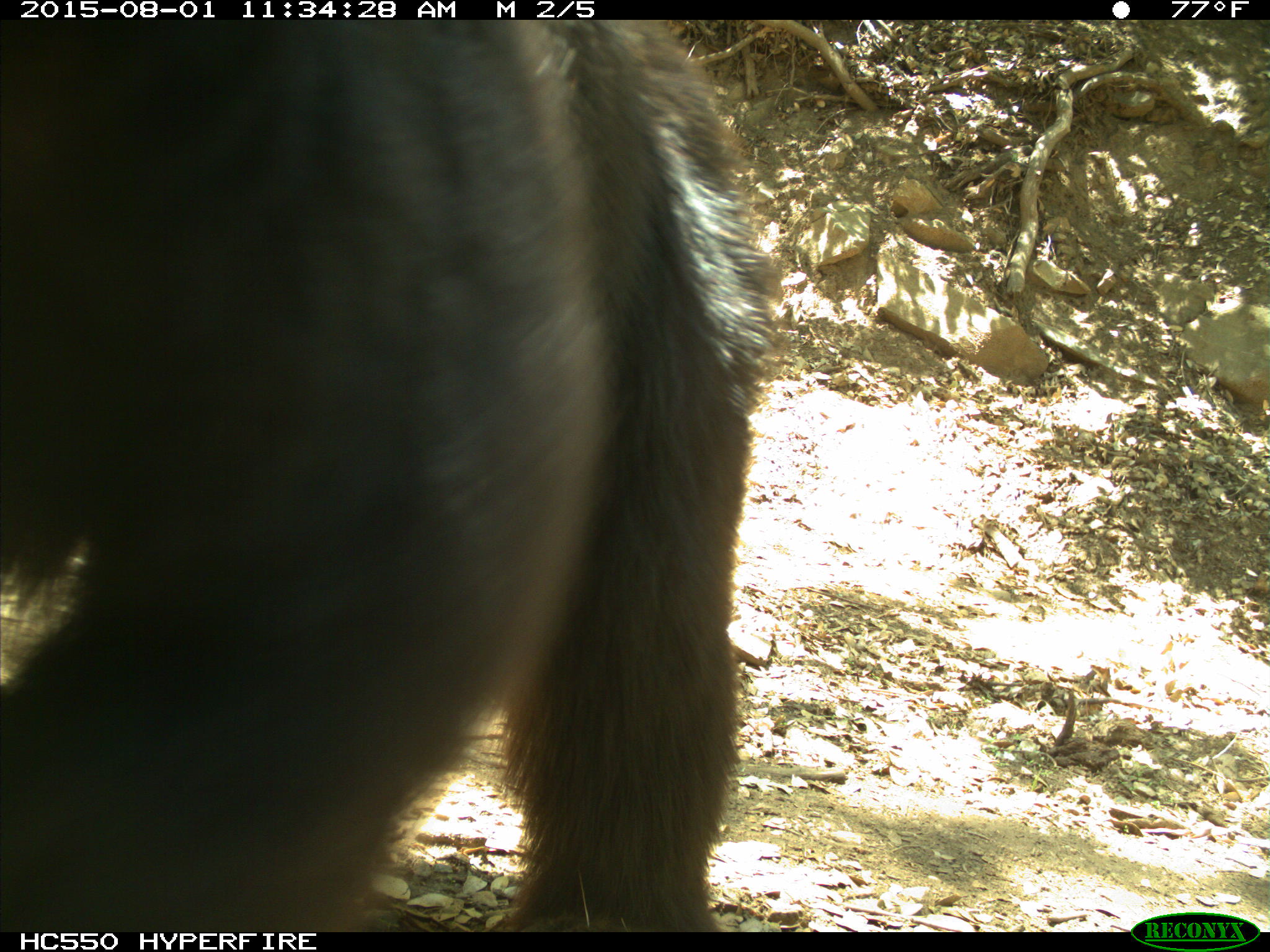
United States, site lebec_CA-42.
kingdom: Animalia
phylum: Chordata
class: Mammalia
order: Carnivora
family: Ursidae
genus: Ursus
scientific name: Ursus americanus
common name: american black bear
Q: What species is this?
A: Ursus americanus (american black bear).